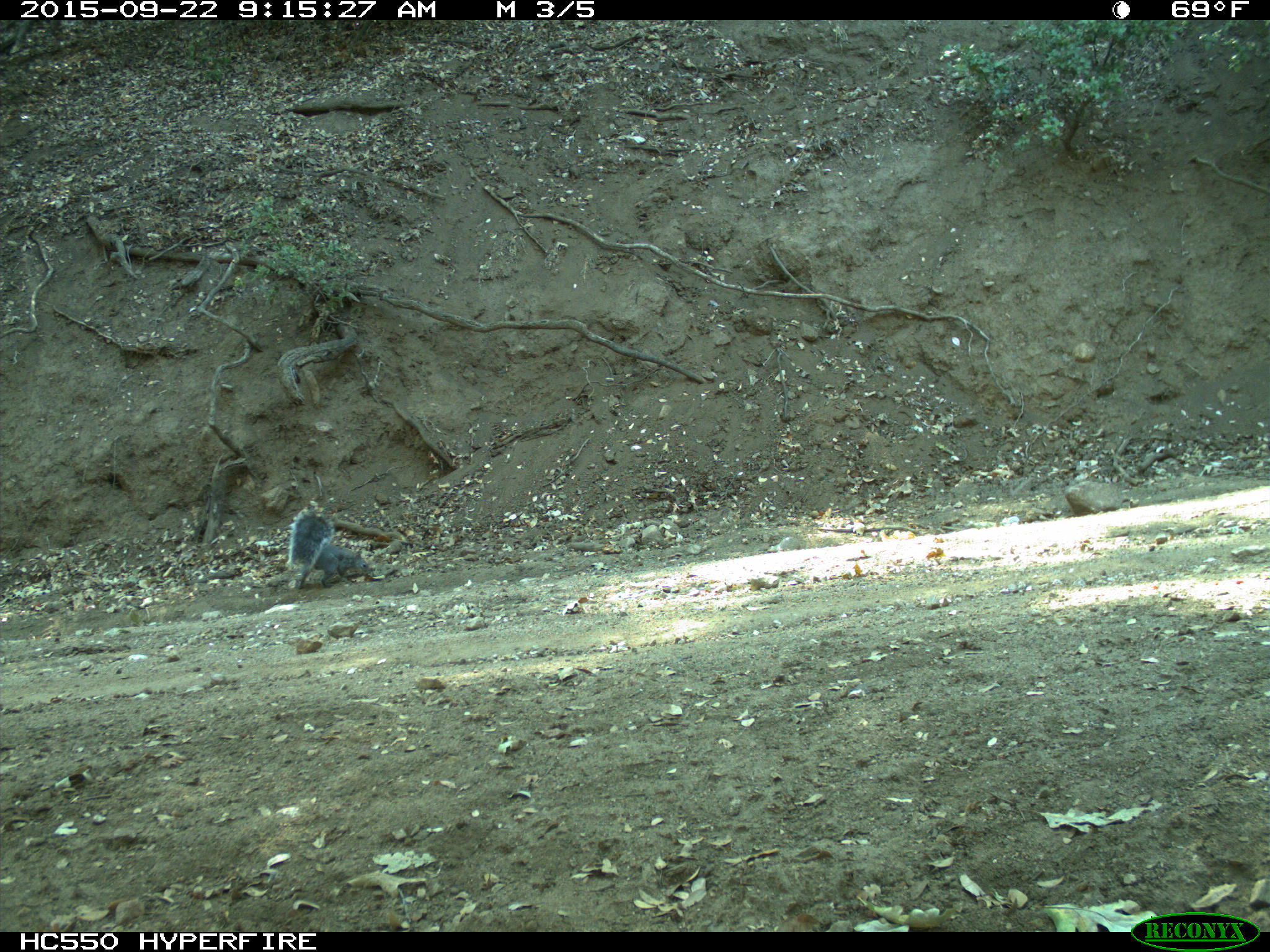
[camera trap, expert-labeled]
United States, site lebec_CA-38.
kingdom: Animalia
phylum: Chordata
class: Mammalia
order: Rodentia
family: Sciuridae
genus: Sciurus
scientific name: Sciurus carolinensis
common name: eastern gray squirrel